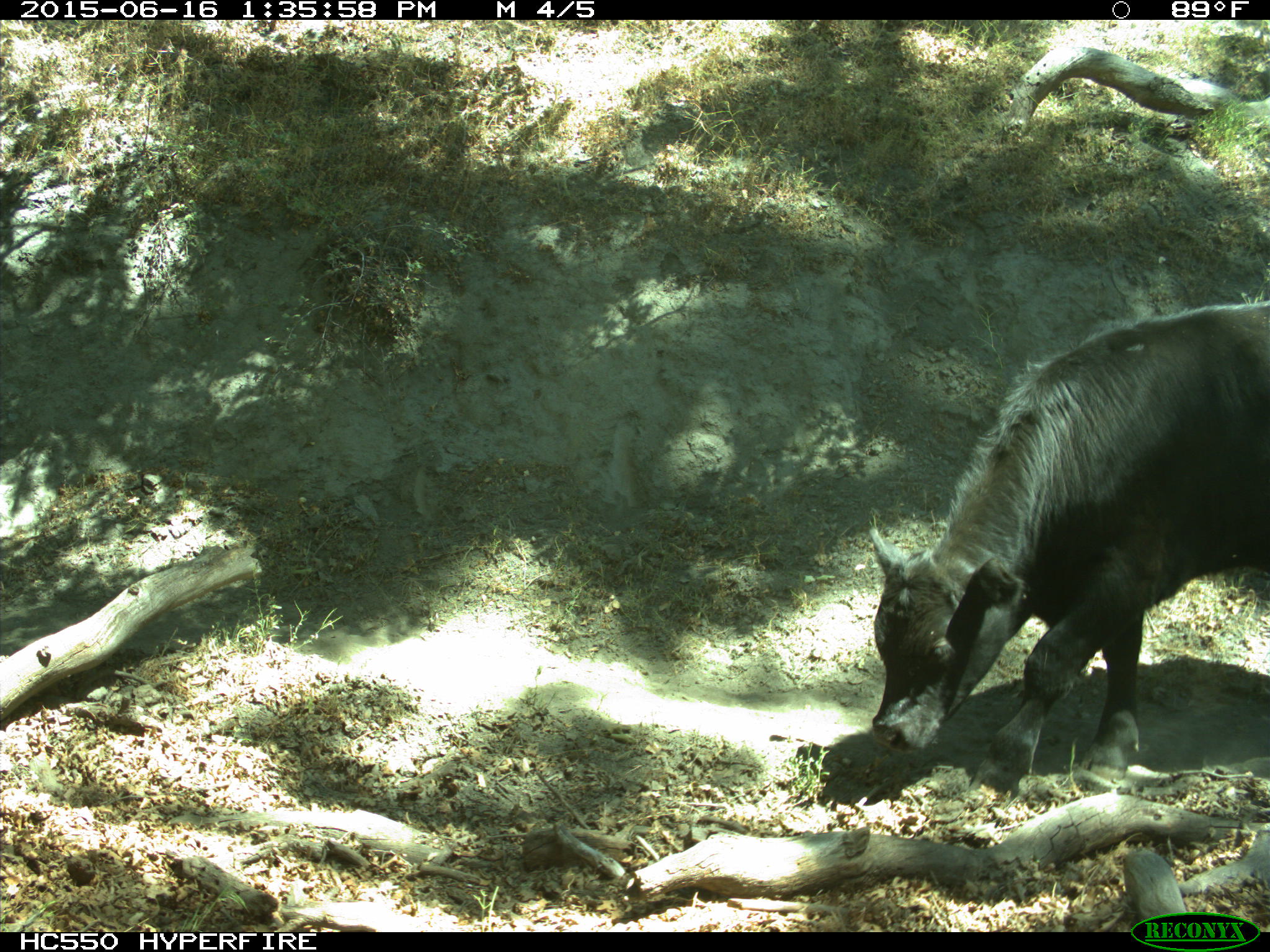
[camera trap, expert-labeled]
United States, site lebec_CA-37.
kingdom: Animalia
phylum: Chordata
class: Mammalia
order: Artiodactyla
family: Bovidae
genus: Bos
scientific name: Bos taurus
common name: domestic cow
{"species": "Bos taurus (domestic cow)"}